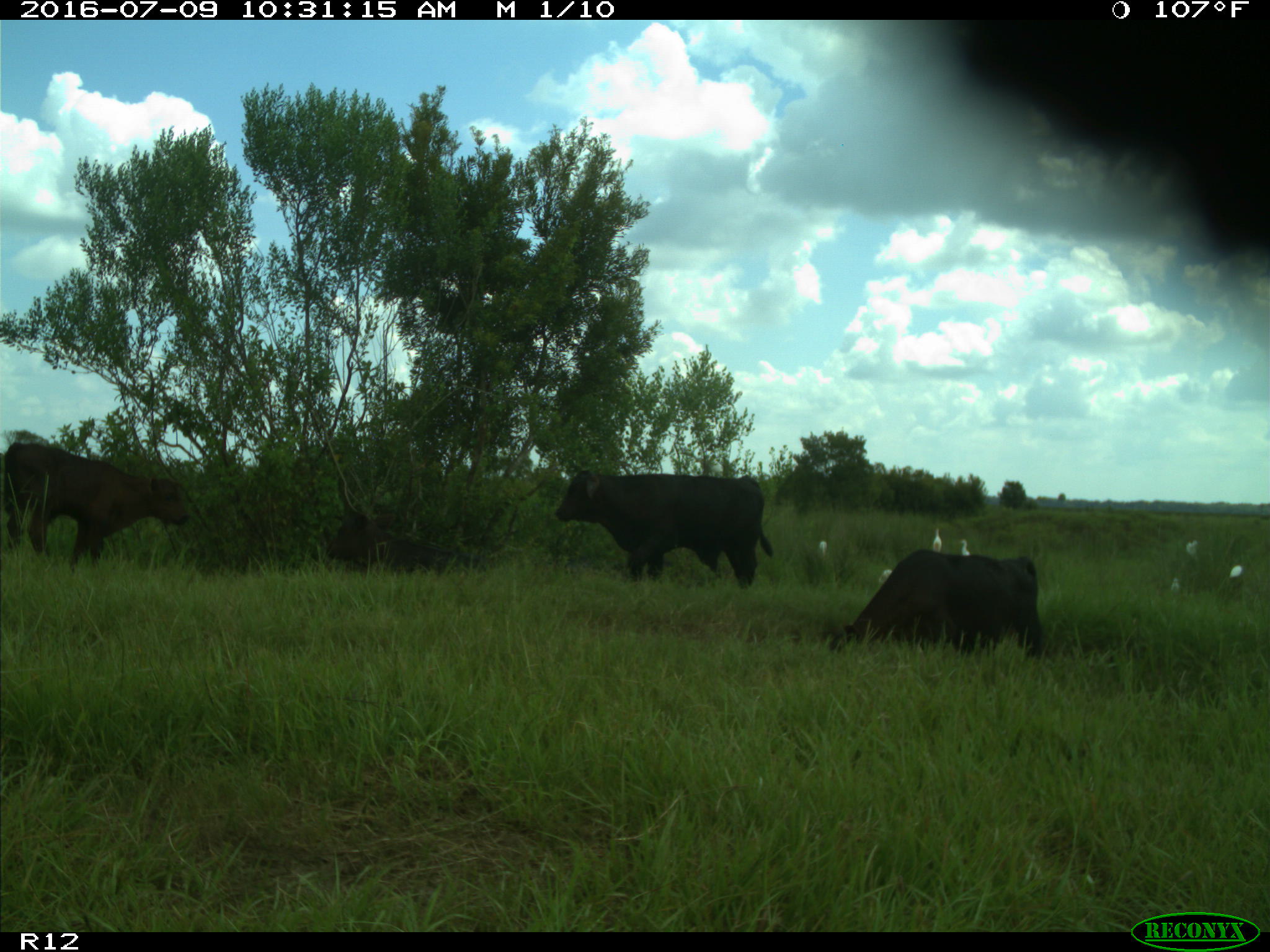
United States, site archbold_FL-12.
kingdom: Animalia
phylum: Chordata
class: Mammalia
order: Artiodactyla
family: Bovidae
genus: Bos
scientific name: Bos taurus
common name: domestic cow